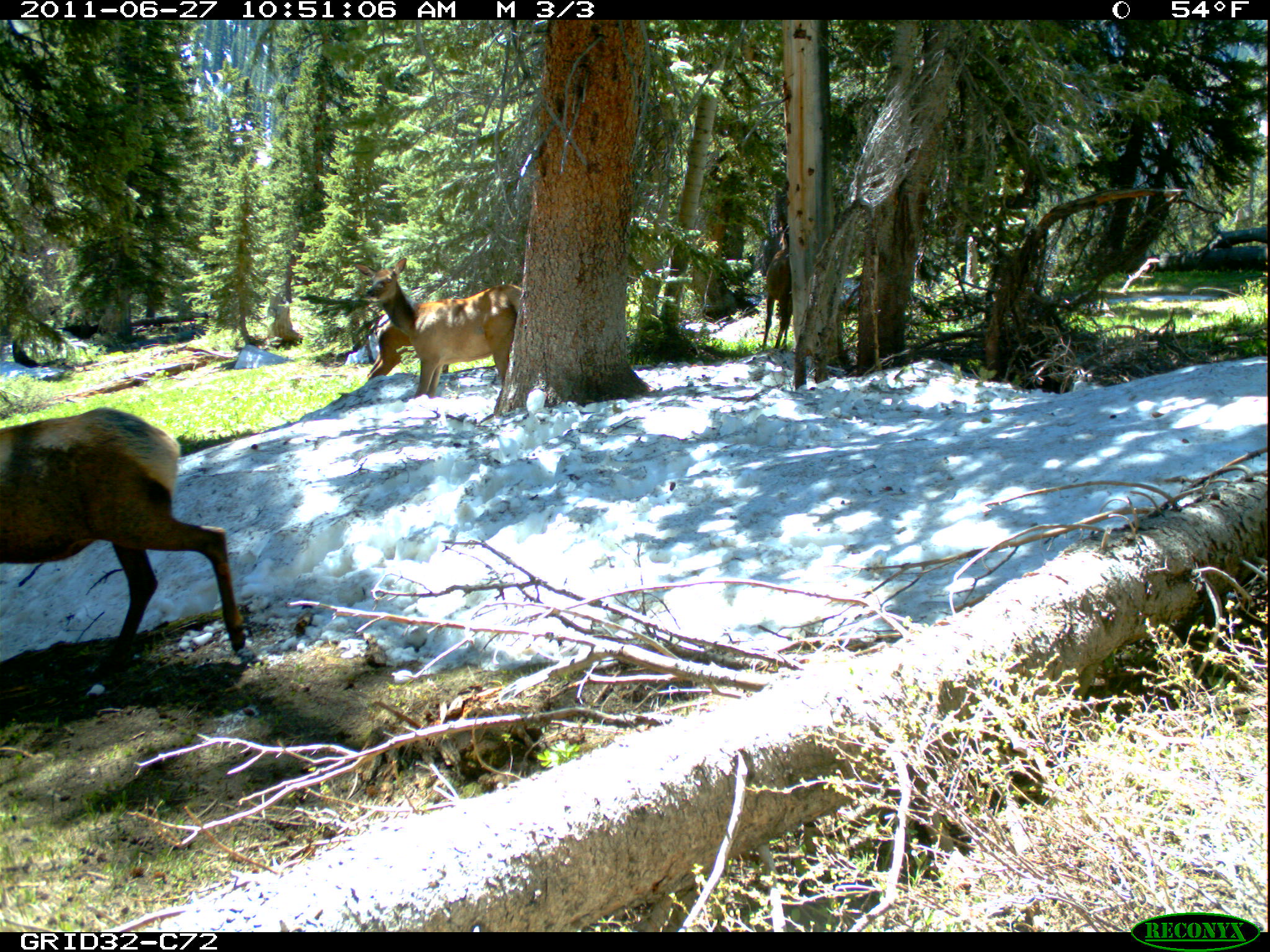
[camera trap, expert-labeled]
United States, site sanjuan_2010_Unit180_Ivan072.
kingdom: Animalia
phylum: Chordata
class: Mammalia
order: Artiodactyla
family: Cervidae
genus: Cervus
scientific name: Cervus elaphus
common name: red deer